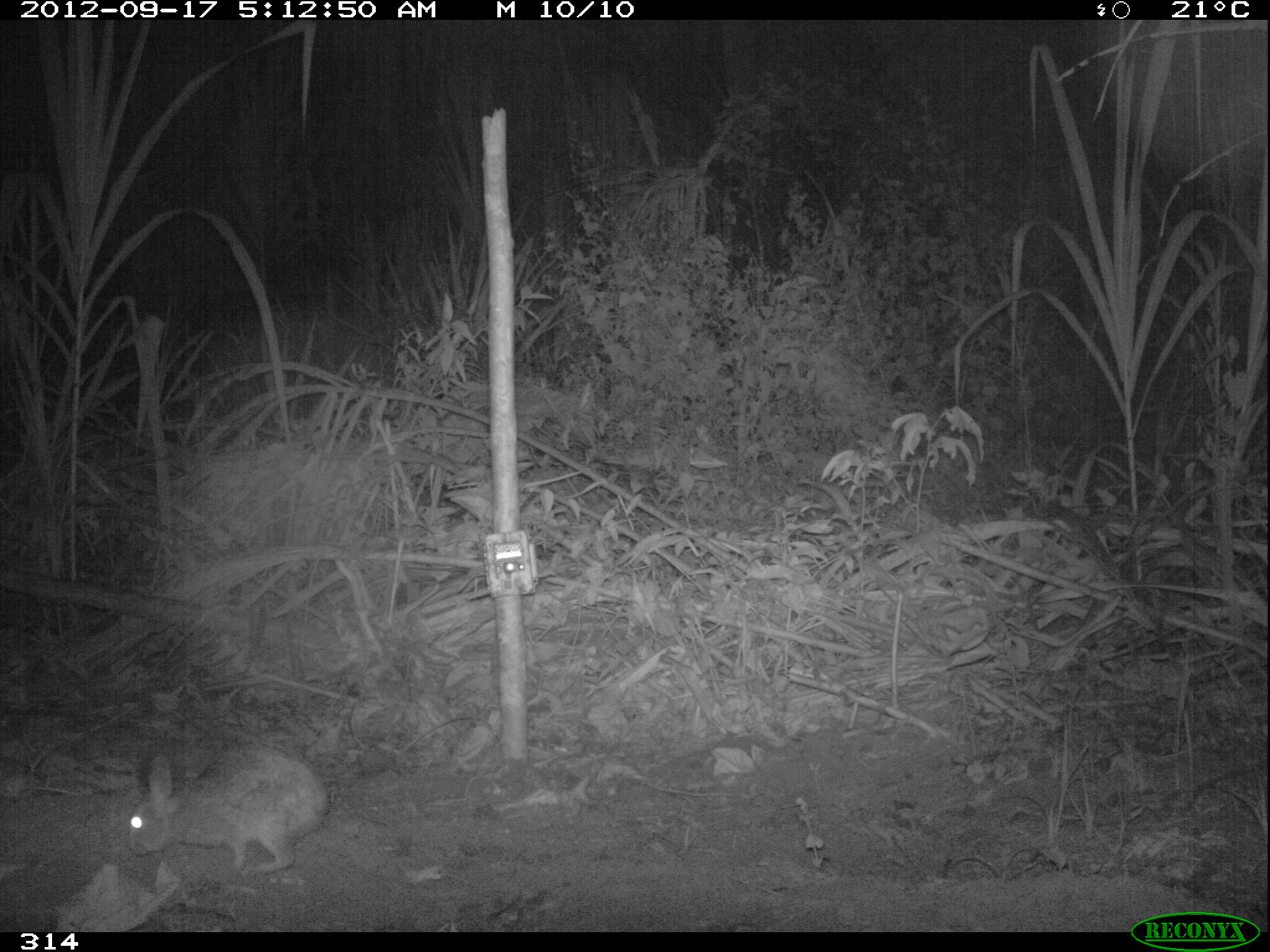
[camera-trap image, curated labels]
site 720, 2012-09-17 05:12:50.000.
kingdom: Animalia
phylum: Chordata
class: Mammalia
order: Lagomorpha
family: Leporidae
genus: Sylvilagus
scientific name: Sylvilagus brasiliensis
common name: tapeti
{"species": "Sylvilagus brasiliensis (tapeti)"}